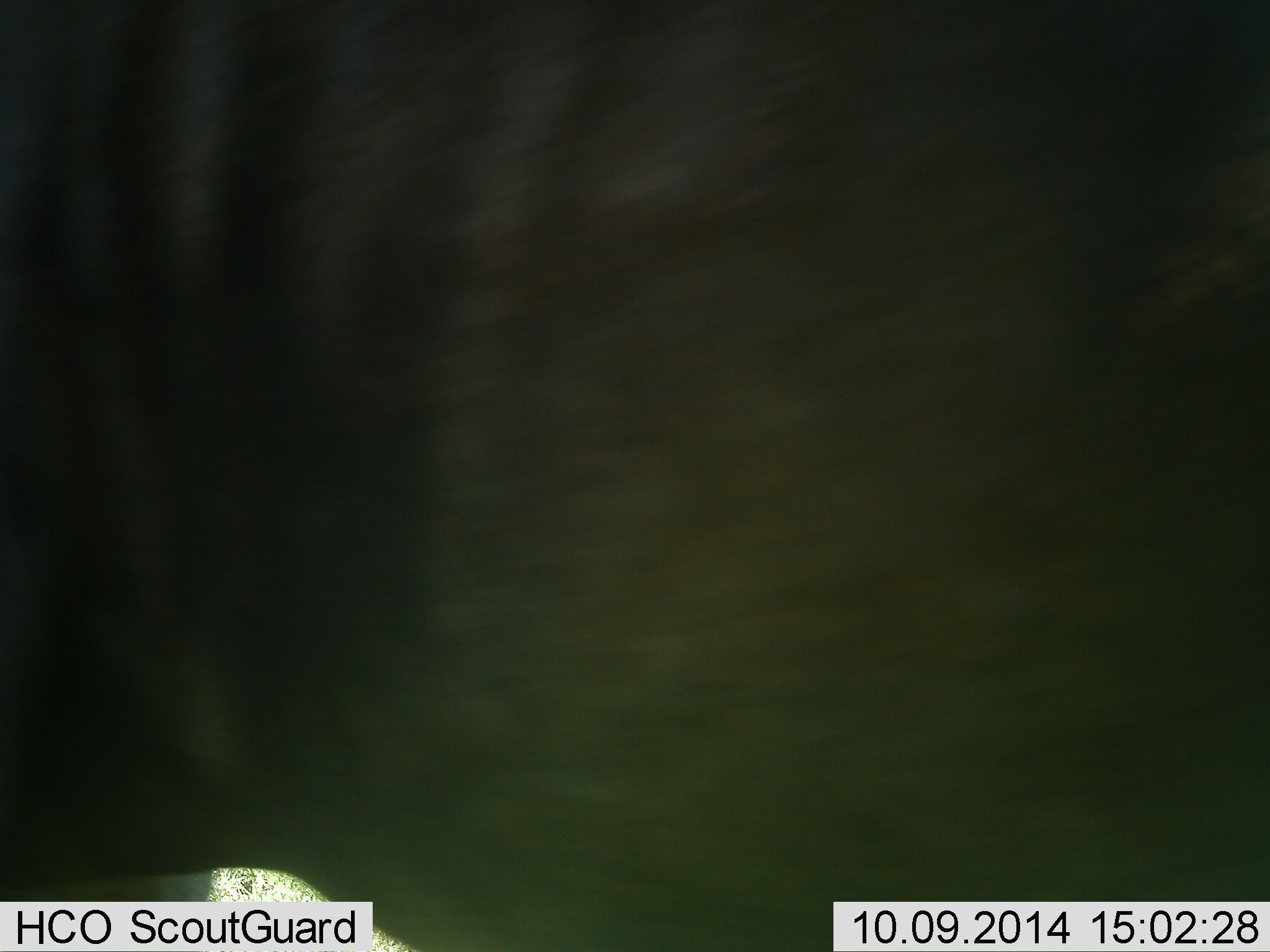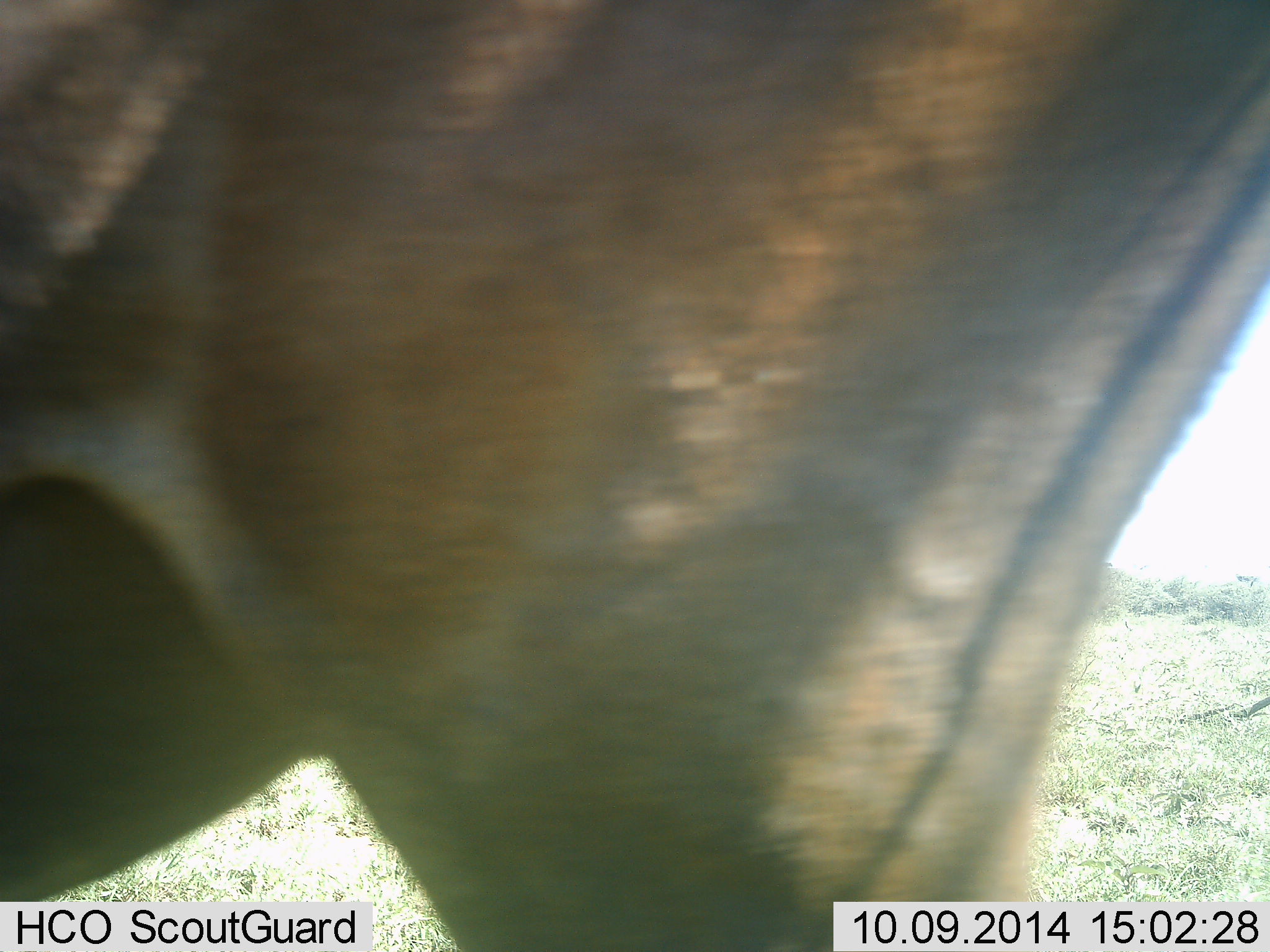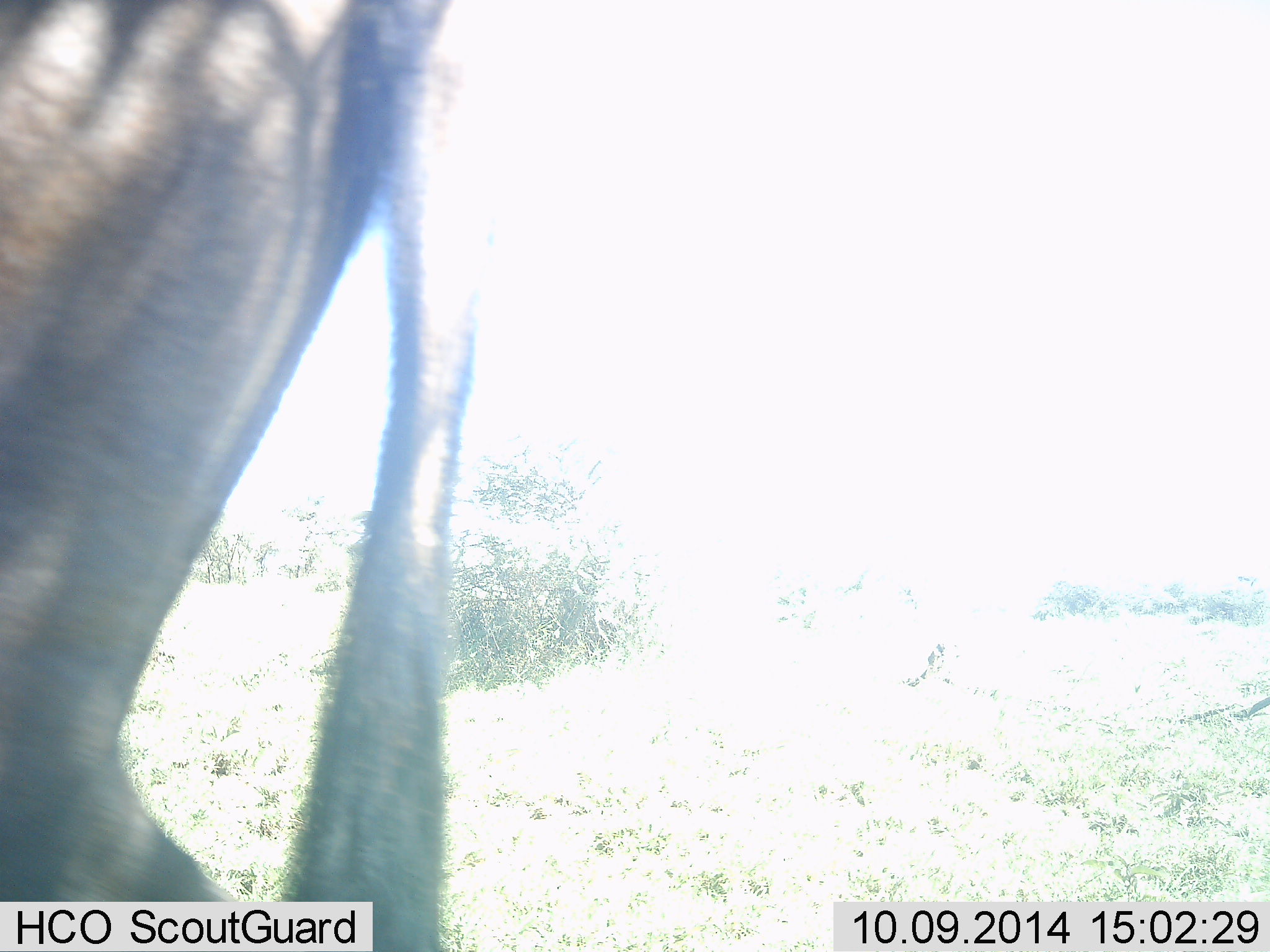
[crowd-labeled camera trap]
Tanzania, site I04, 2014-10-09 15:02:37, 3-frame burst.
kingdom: Animalia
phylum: Chordata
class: Mammalia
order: Artiodactyla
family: Bovidae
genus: Connochaetes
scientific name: Connochaetes taurinus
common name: blue wildebeest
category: wildebeest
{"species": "wildebeest (blue wildebeest) (Connochaetes taurinus)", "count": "1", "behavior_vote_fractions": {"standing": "20%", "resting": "0%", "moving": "80%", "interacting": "0%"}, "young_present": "0%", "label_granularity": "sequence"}